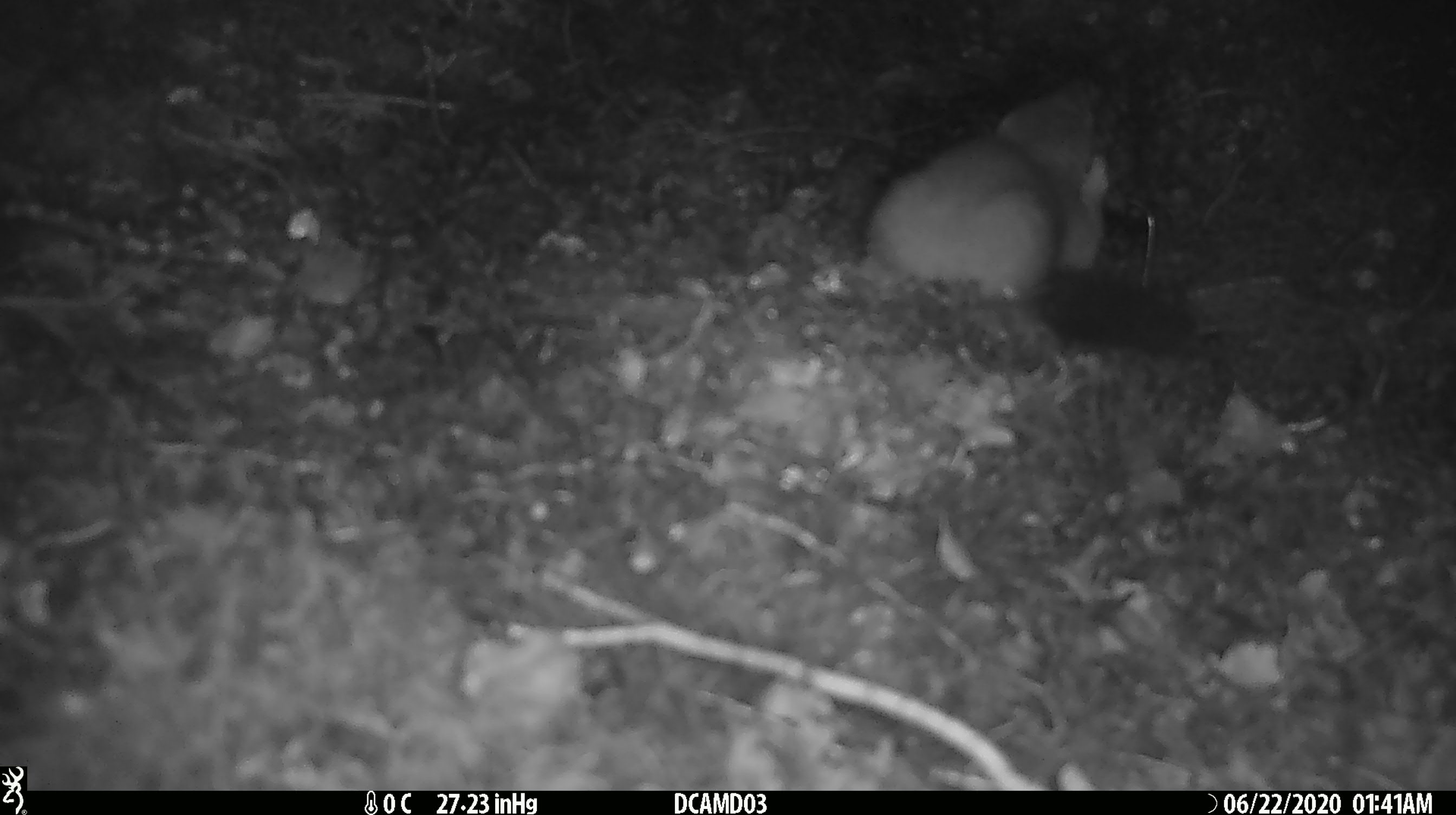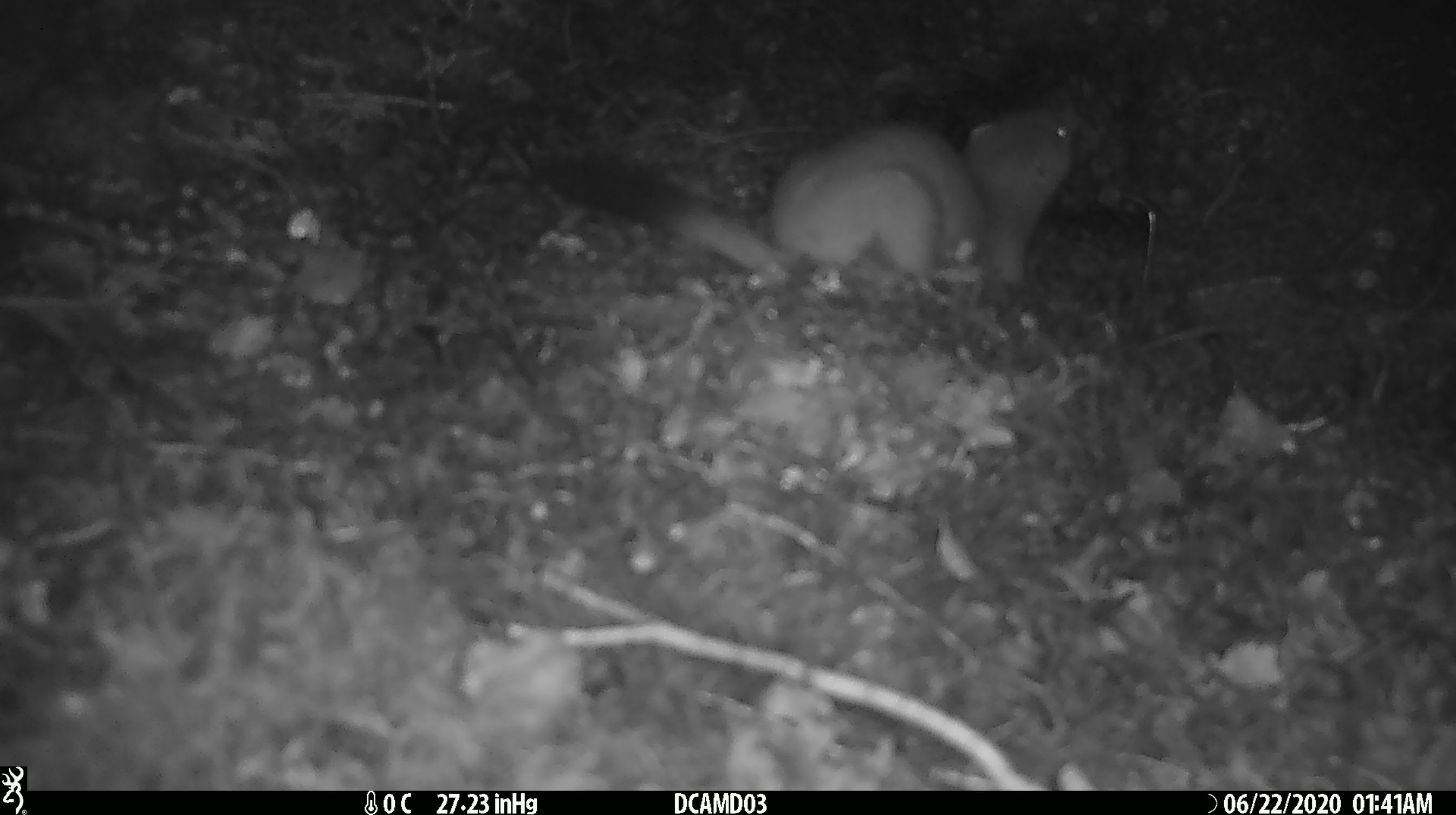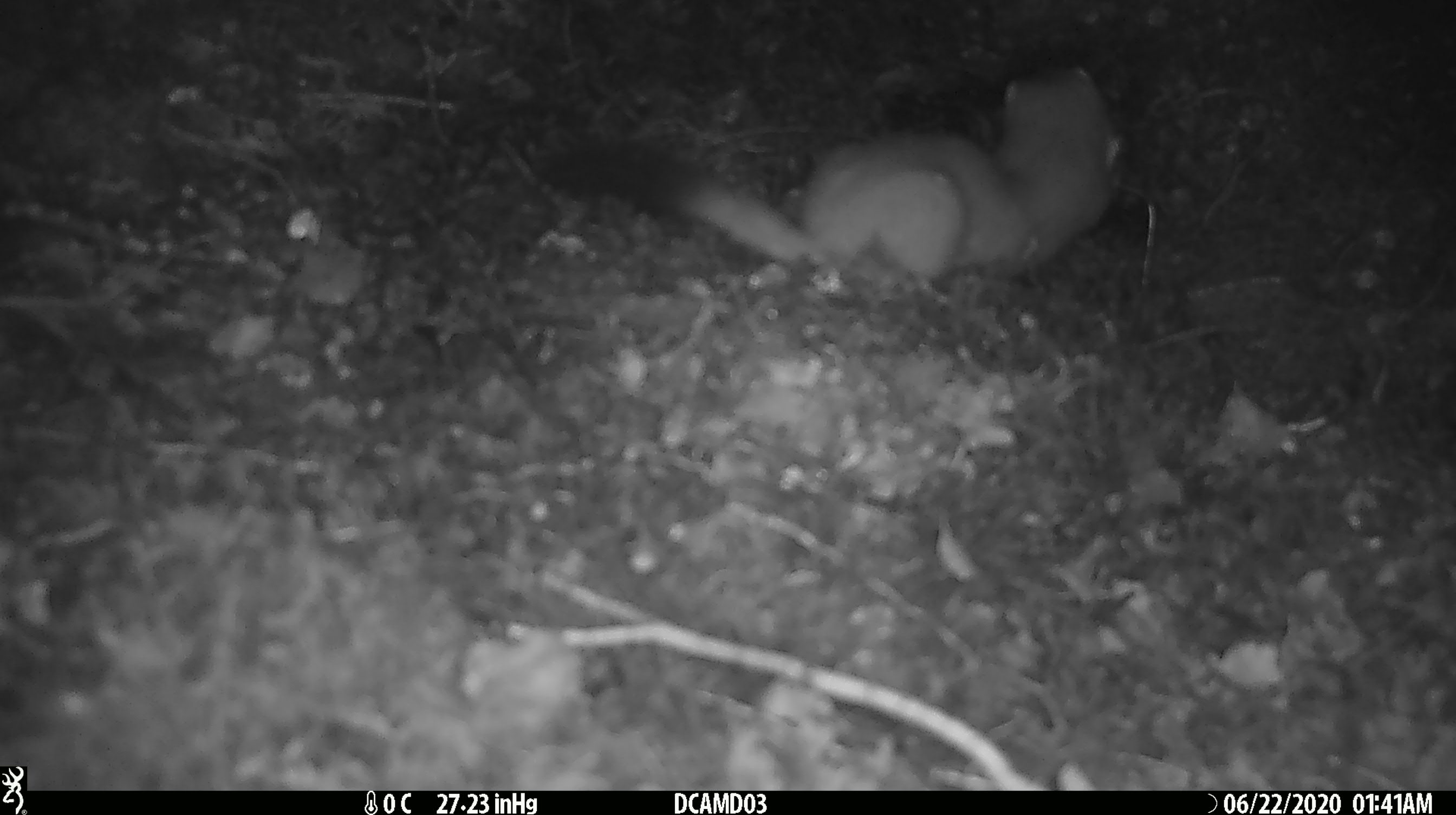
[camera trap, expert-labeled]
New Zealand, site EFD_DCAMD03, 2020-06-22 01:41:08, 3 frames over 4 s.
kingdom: Animalia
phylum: Chordata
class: Mammalia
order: Carnivora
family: Mustelidae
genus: Mustela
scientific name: Mustela erminea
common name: stoat